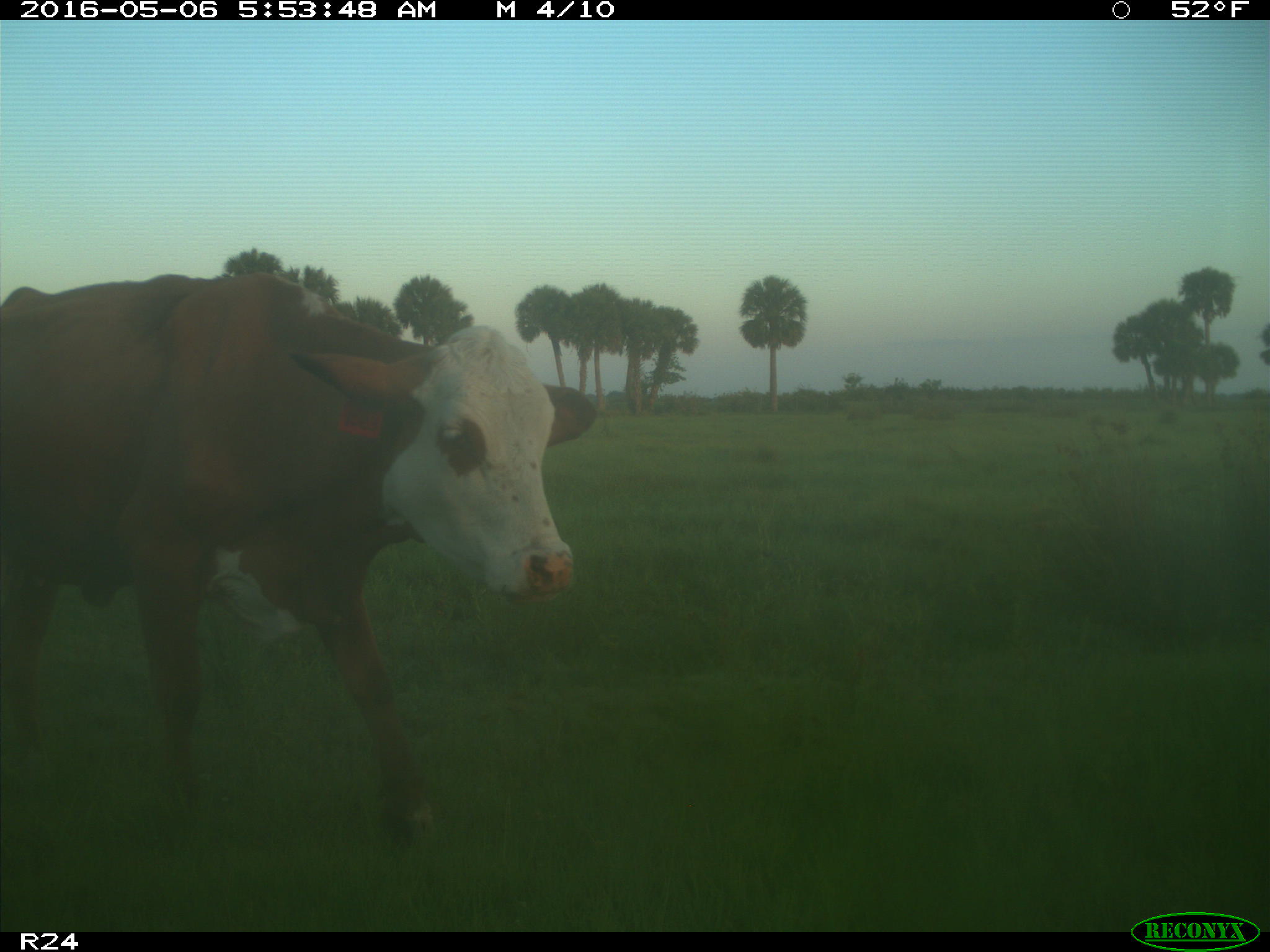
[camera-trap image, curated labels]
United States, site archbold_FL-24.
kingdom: Animalia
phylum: Chordata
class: Mammalia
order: Artiodactyla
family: Bovidae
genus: Bos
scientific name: Bos taurus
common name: domestic cow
Bos taurus (domestic cow).